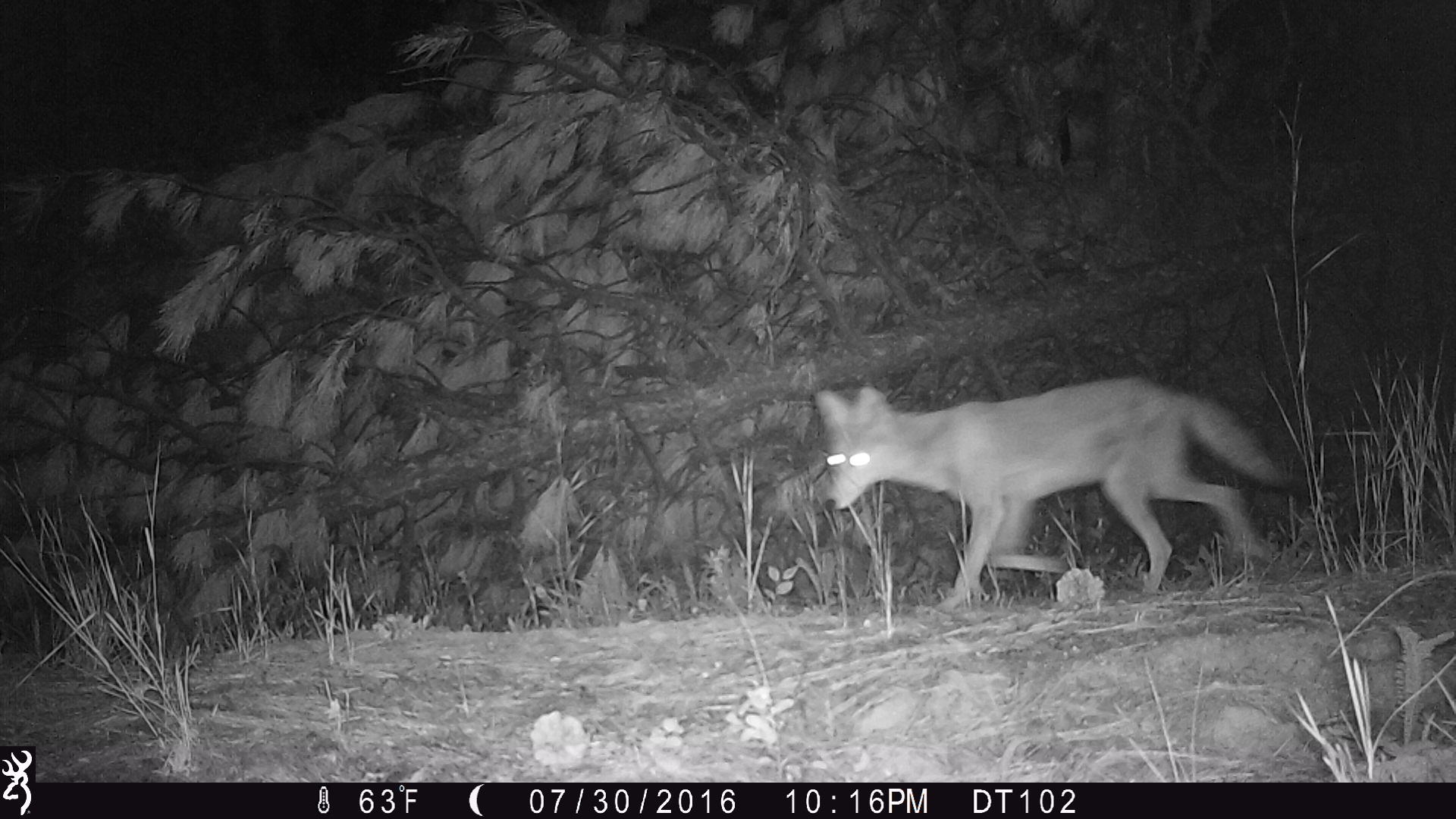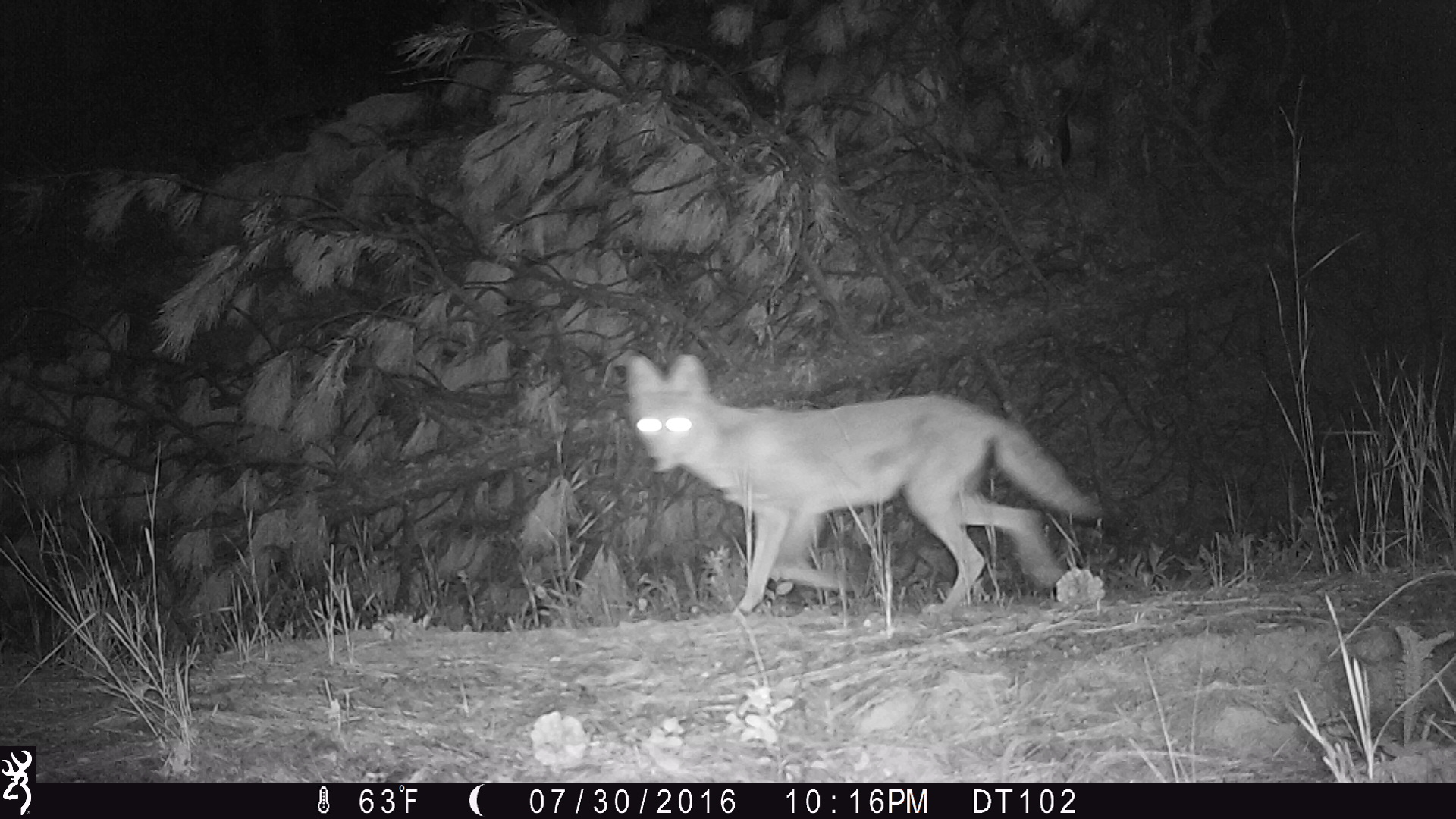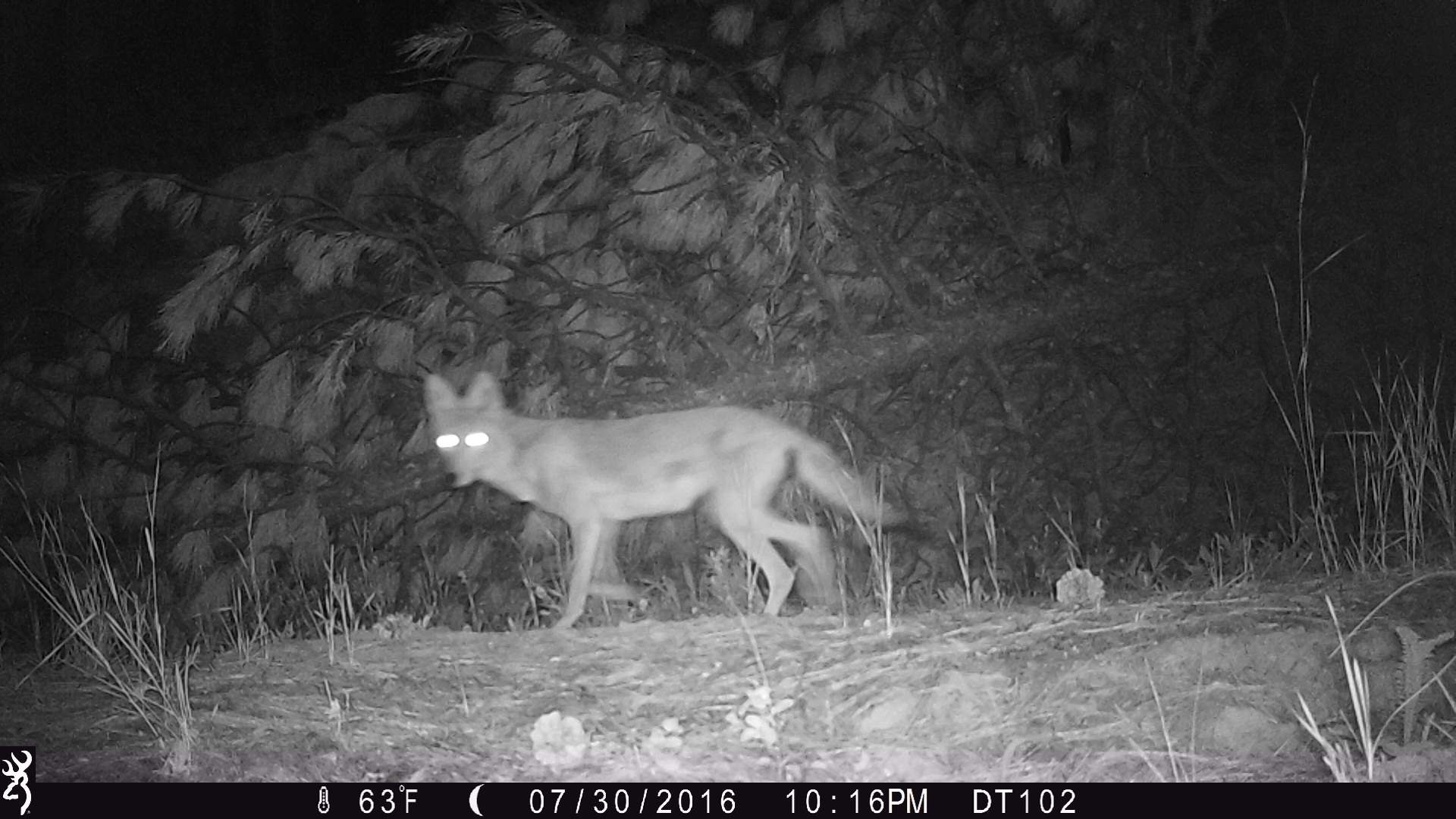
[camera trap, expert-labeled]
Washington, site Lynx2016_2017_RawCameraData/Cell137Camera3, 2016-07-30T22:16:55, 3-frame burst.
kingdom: Animalia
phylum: Chordata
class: Mammalia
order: Carnivora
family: Canidae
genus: Canis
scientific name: Canis latrans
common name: coyote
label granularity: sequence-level